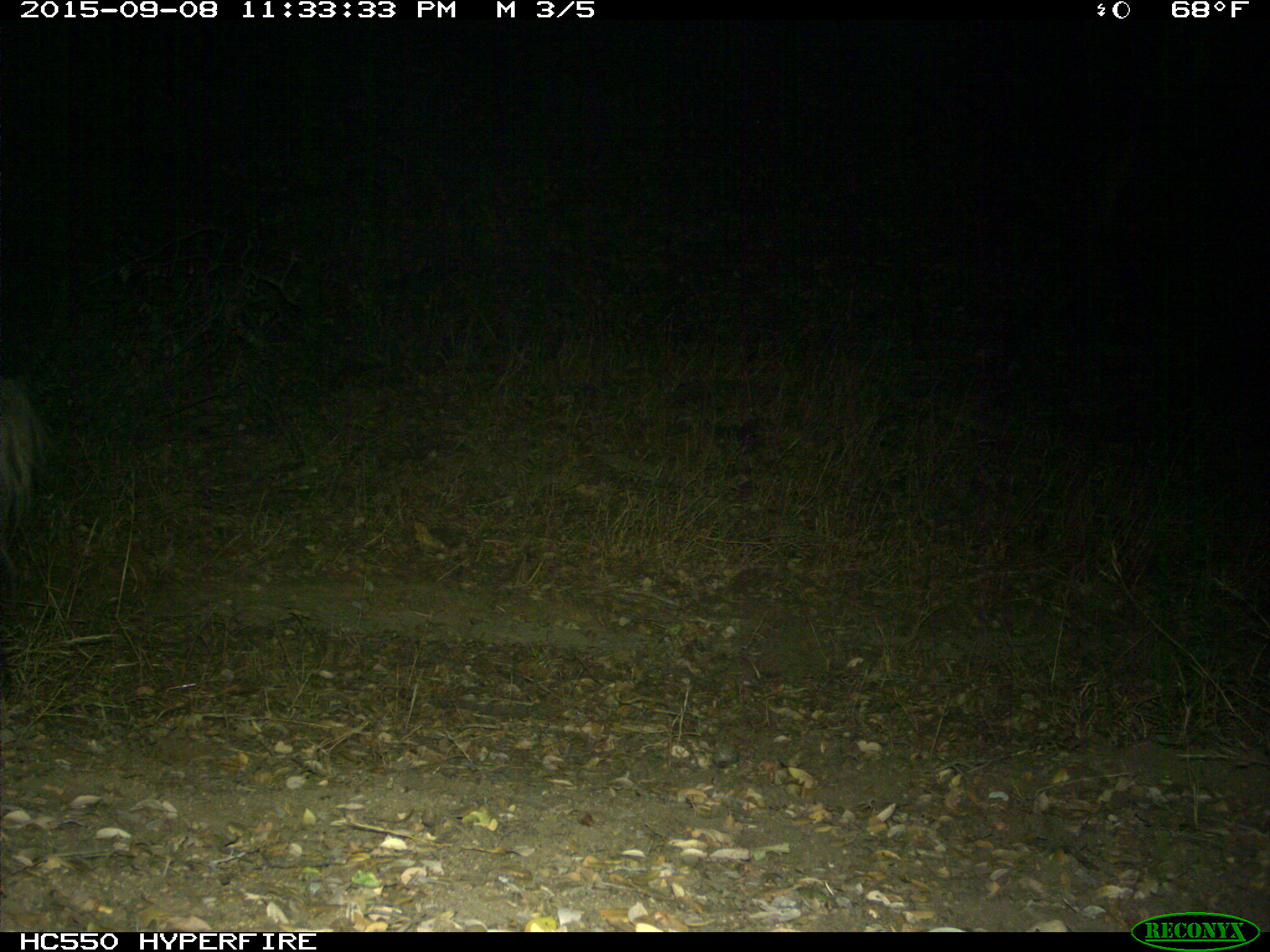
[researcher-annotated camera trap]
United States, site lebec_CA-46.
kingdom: Animalia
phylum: Chordata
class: Mammalia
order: Artiodactyla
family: Suidae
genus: Sus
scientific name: Sus scrofa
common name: wild boar